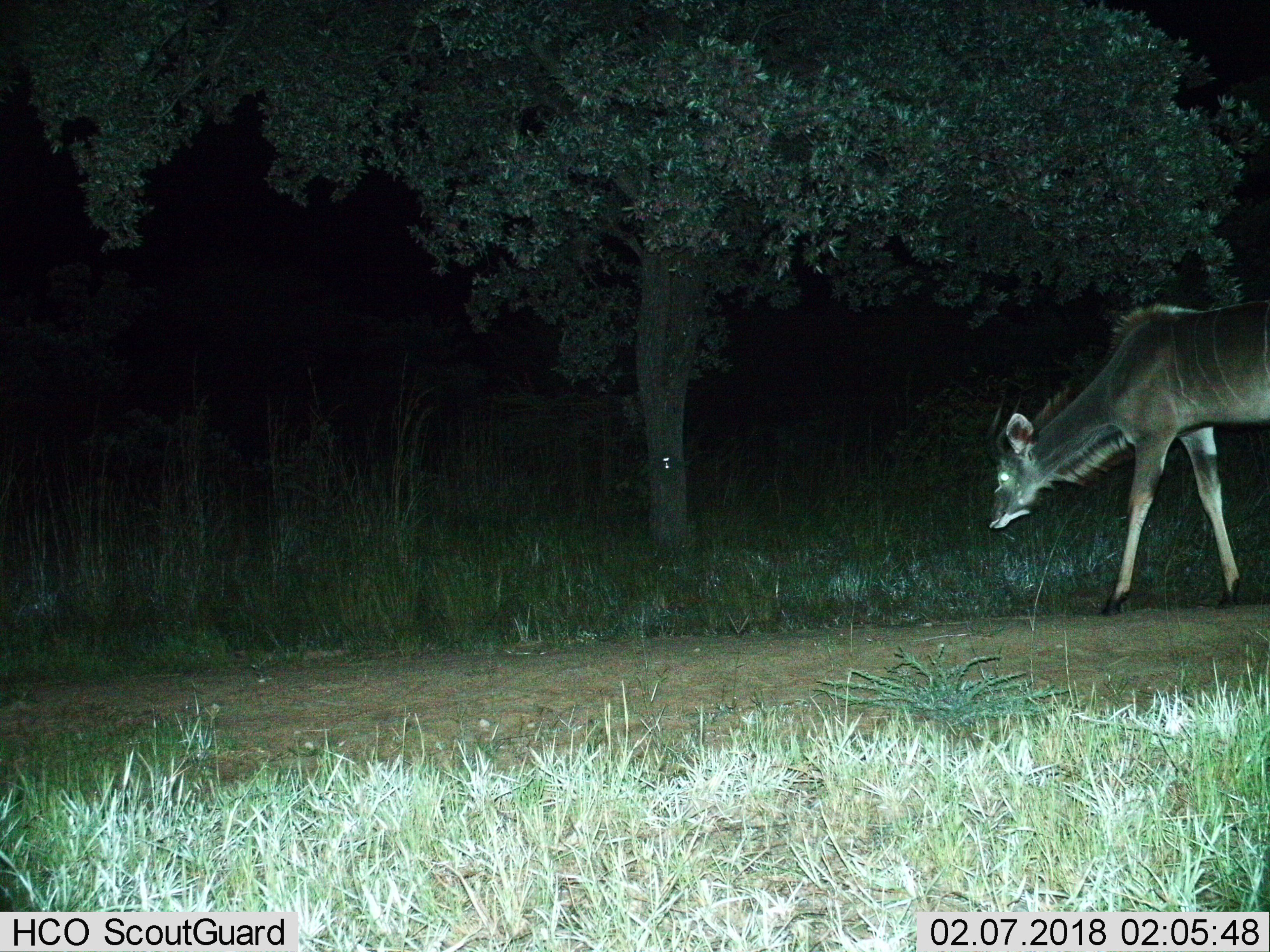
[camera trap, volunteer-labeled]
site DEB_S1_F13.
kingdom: Animalia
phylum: Chordata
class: Mammalia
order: Artiodactyla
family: Bovidae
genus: Tragelaphus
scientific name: Tragelaphus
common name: kudu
Kudu (Tragelaphus), count 1. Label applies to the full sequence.